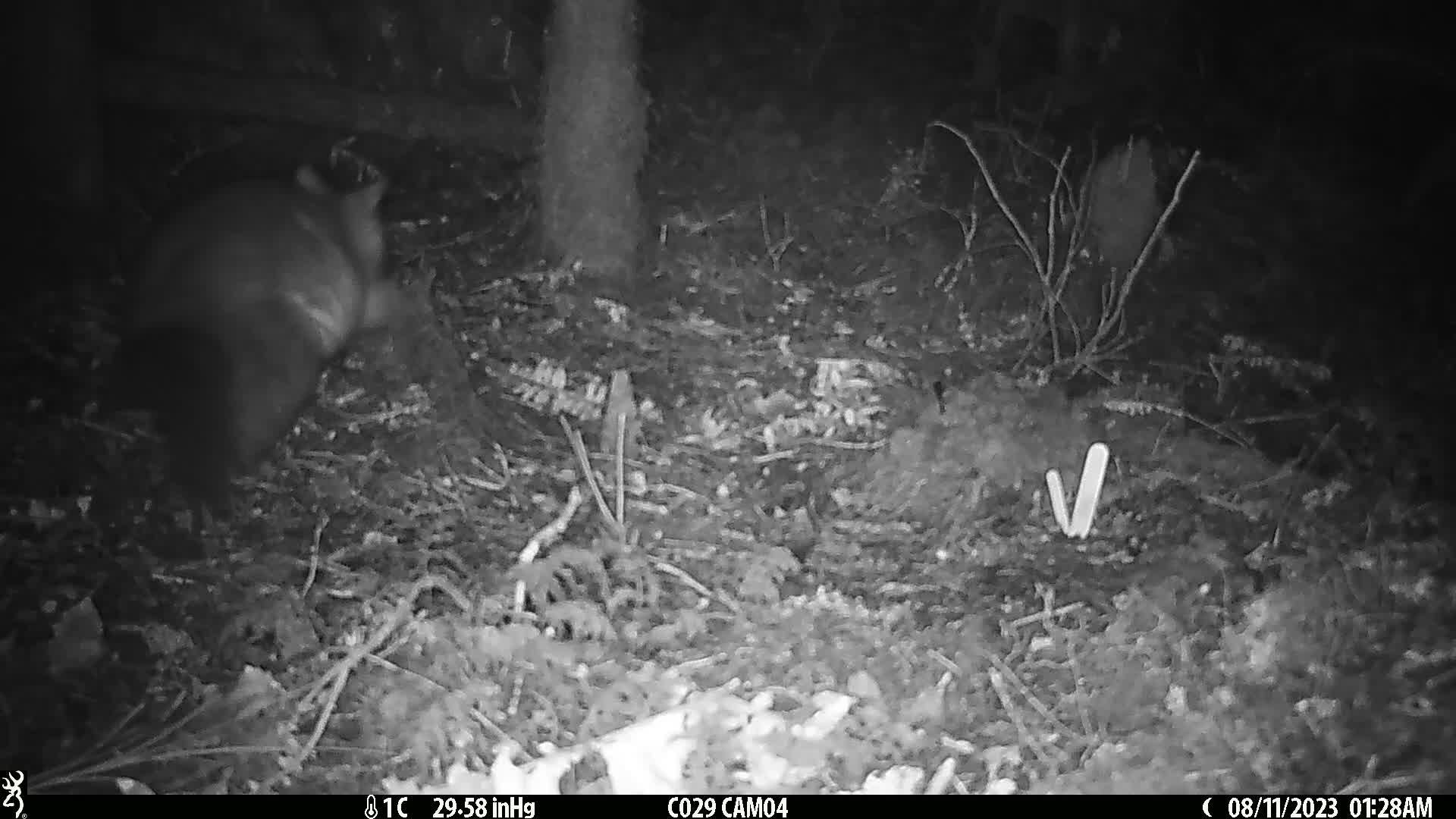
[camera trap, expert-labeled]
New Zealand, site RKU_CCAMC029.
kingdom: Animalia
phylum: Chordata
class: Mammalia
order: Diprotodontia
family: Phalangeridae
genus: Trichosurus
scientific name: Trichosurus vulpecula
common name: common brushtail possum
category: possum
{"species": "possum (common brushtail possum) (Trichosurus vulpecula)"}